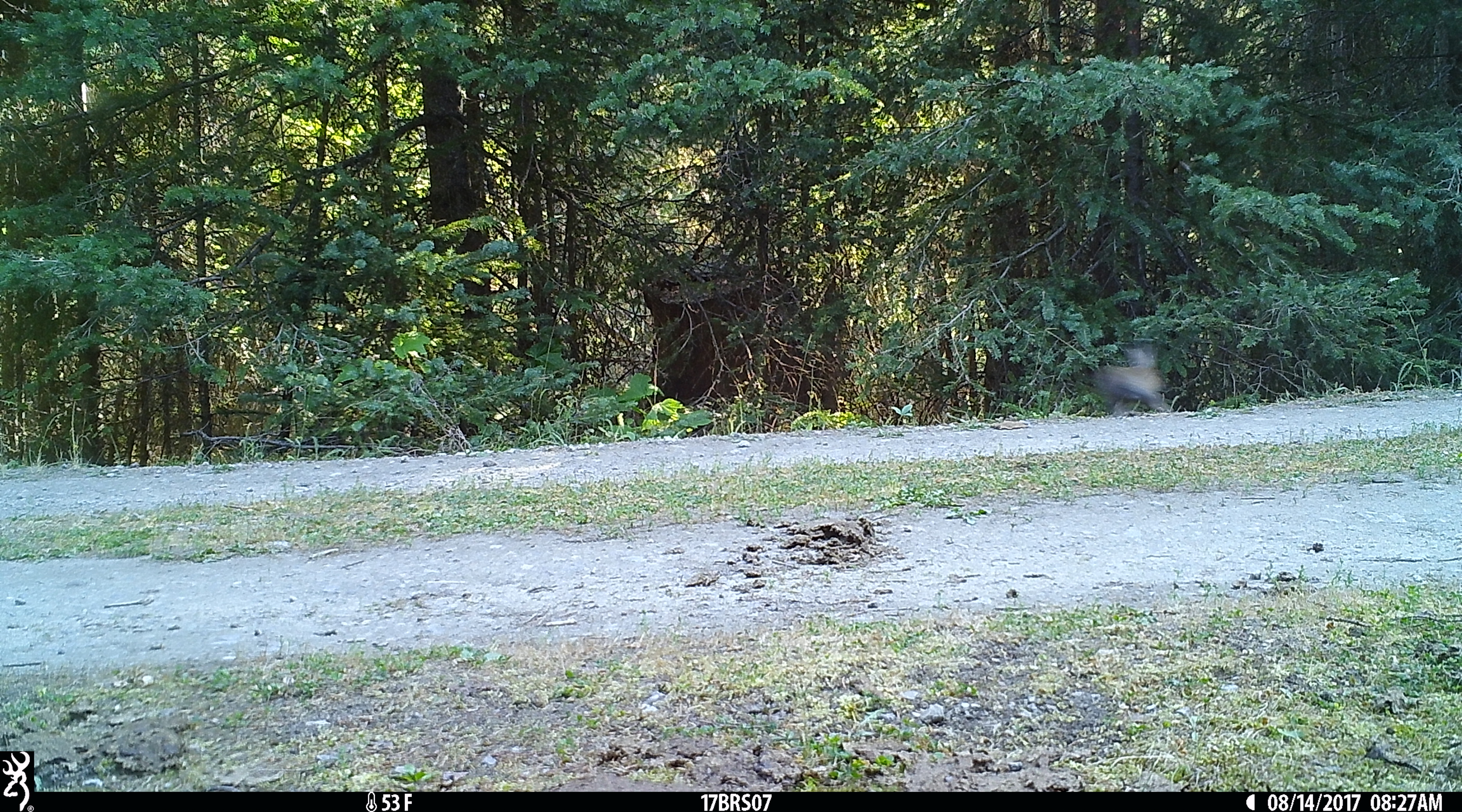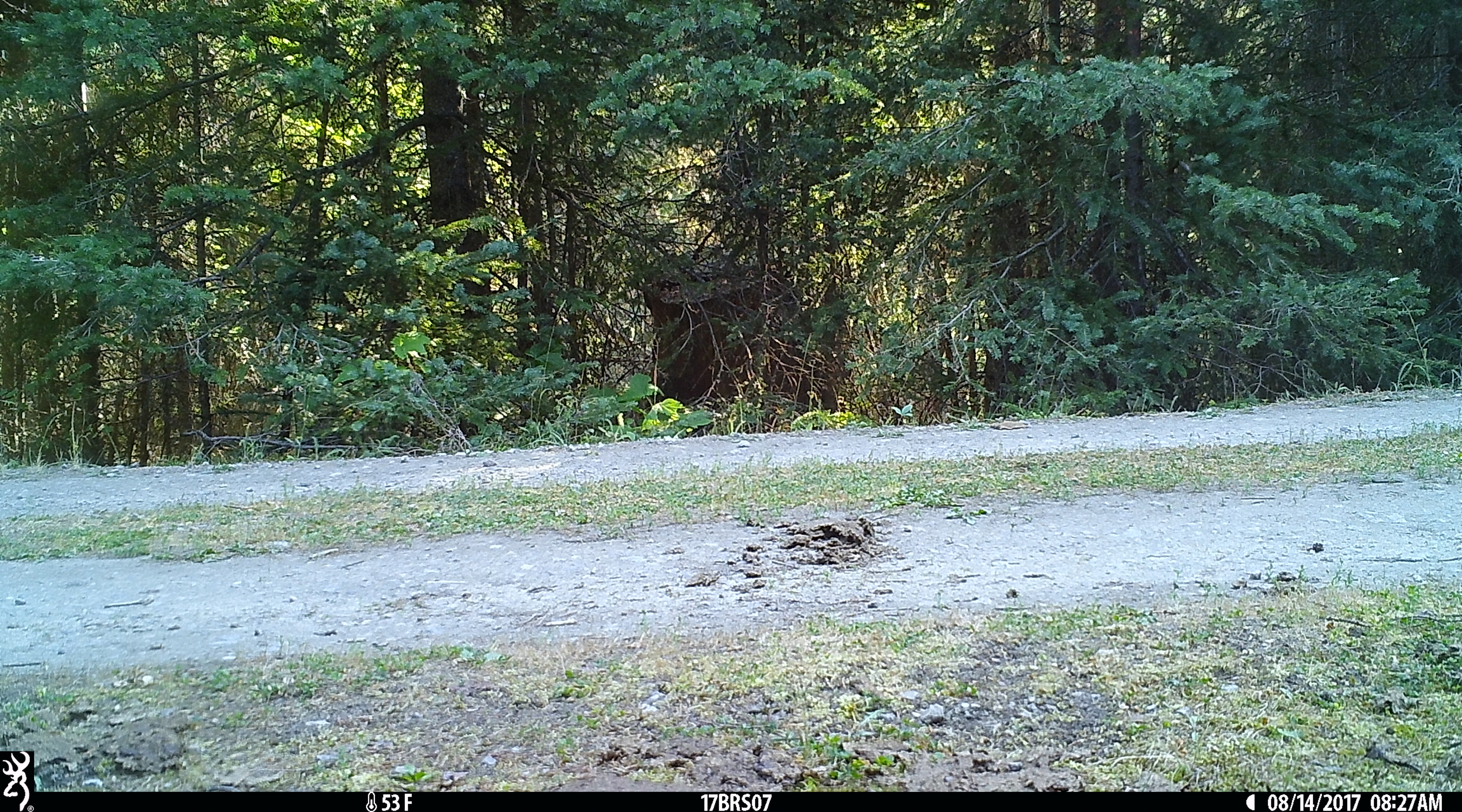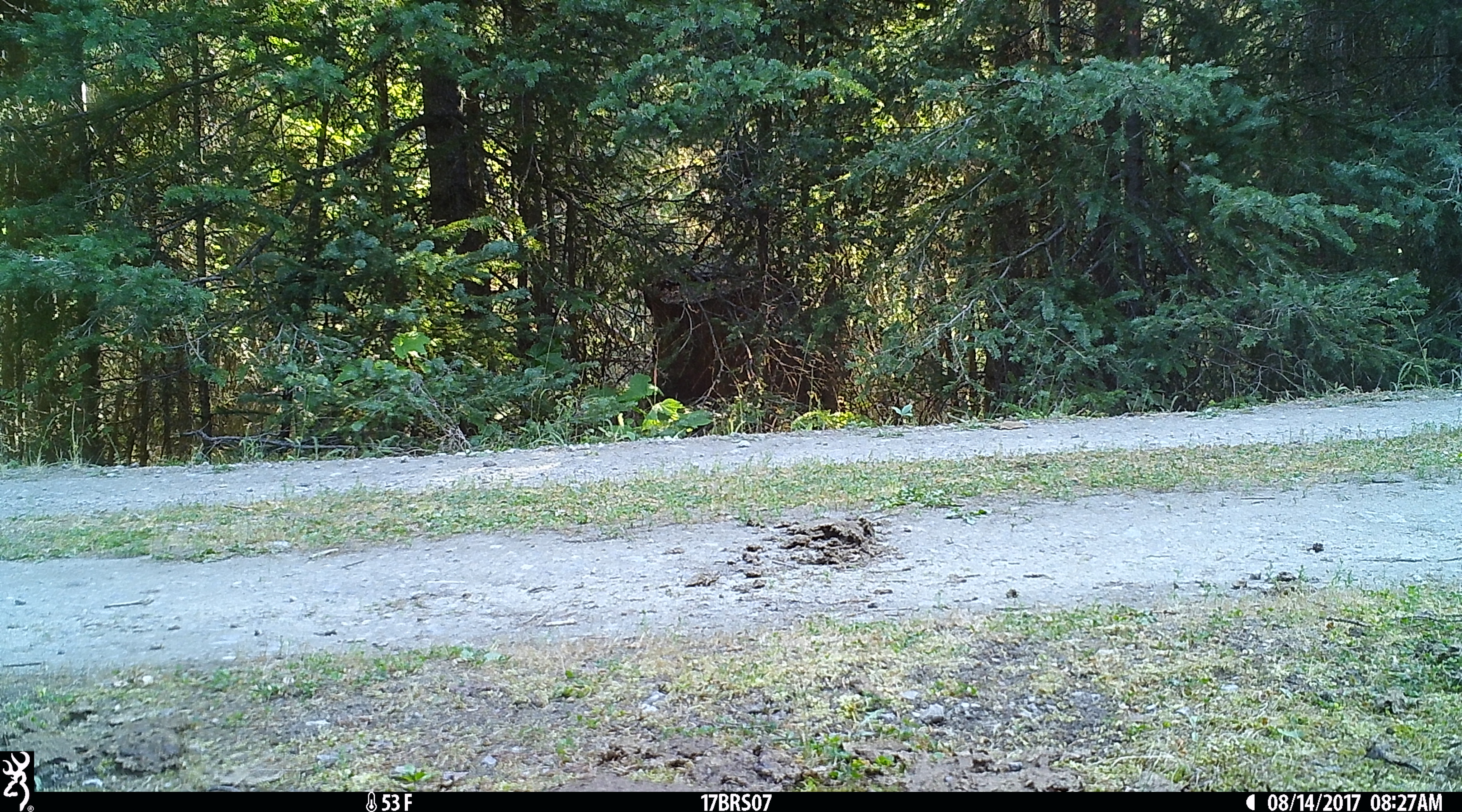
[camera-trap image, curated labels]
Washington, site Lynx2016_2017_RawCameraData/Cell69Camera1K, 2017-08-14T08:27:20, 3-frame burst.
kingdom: Animalia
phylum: Chordata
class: Mammalia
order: Lagomorpha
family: Leporidae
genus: Lepus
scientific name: Lepus americanus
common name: snowshoe hare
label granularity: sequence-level